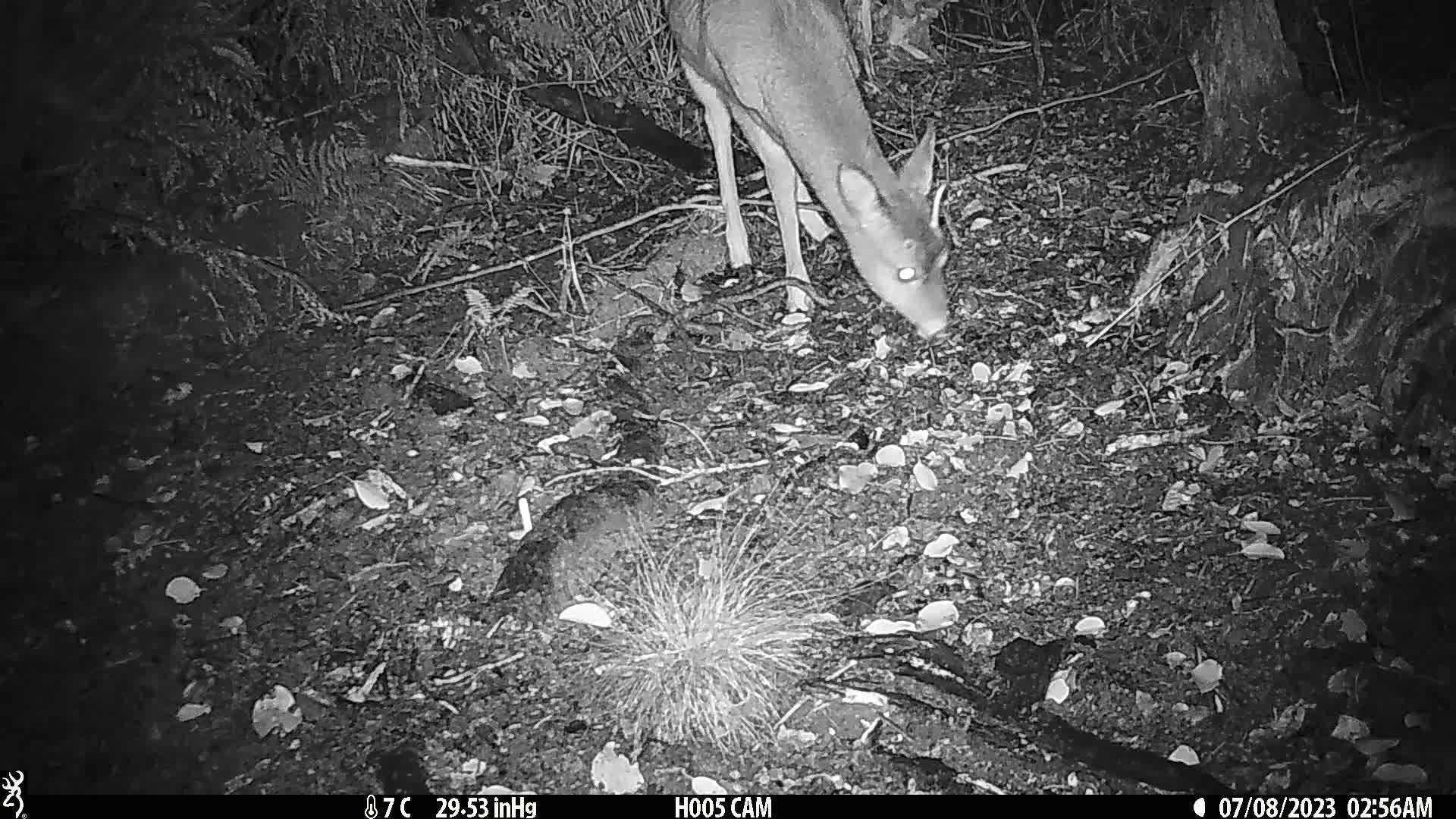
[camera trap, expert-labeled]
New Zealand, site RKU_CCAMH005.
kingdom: Animalia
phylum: Chordata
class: Mammalia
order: Artiodactyla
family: Cervidae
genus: Odocoileus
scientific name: Odocoileus virginianus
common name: white-tailed deer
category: white tailed deer